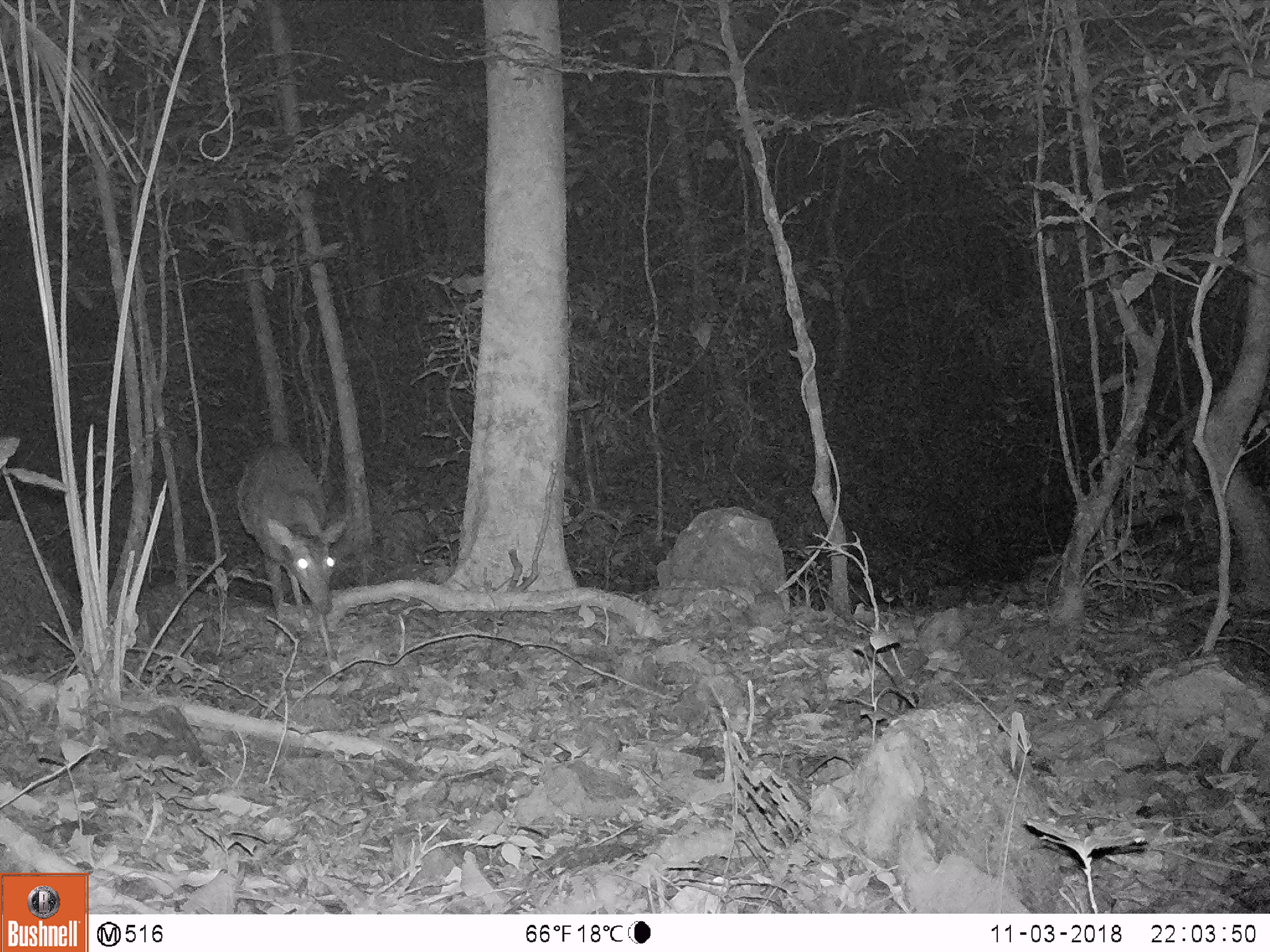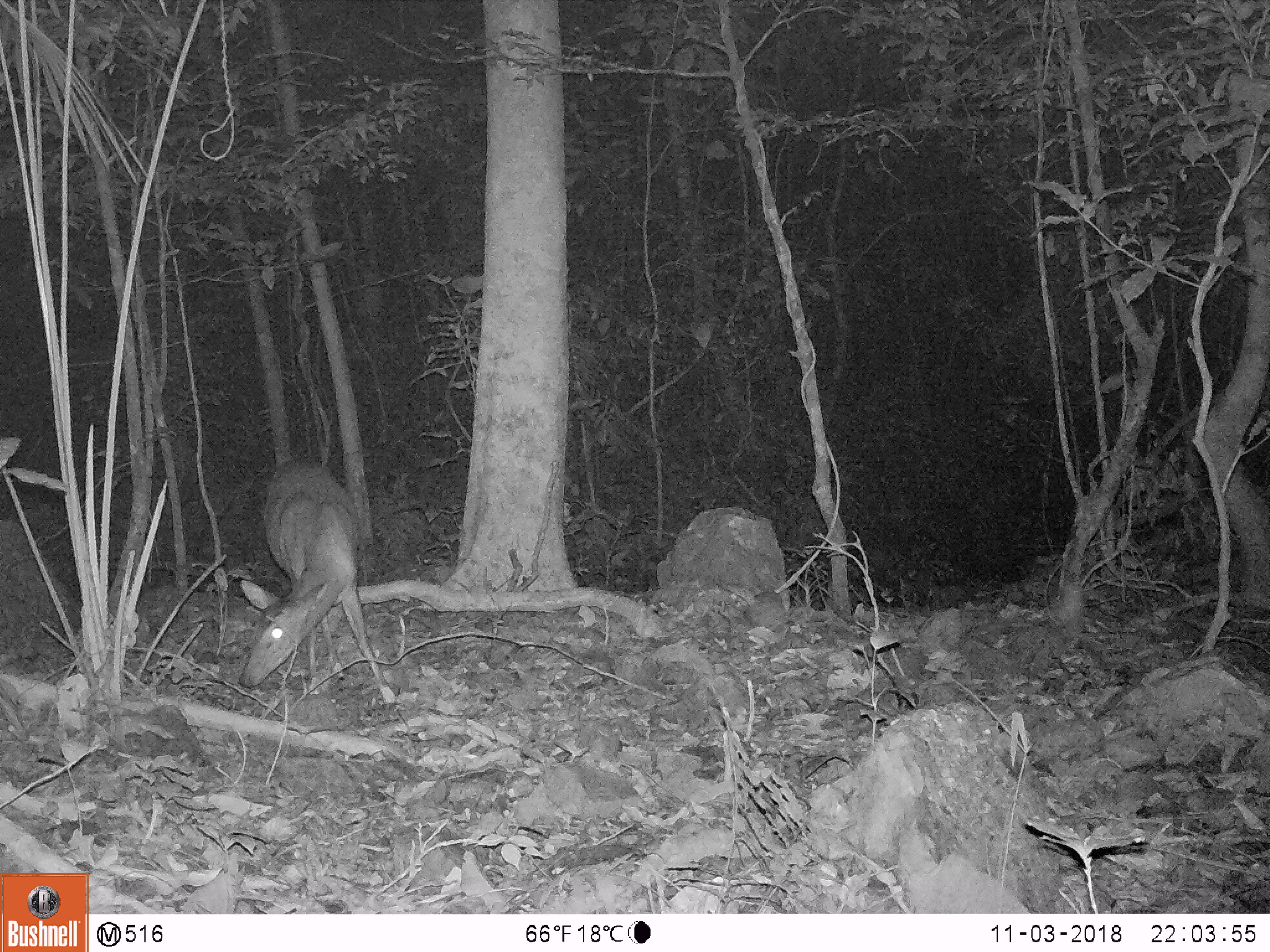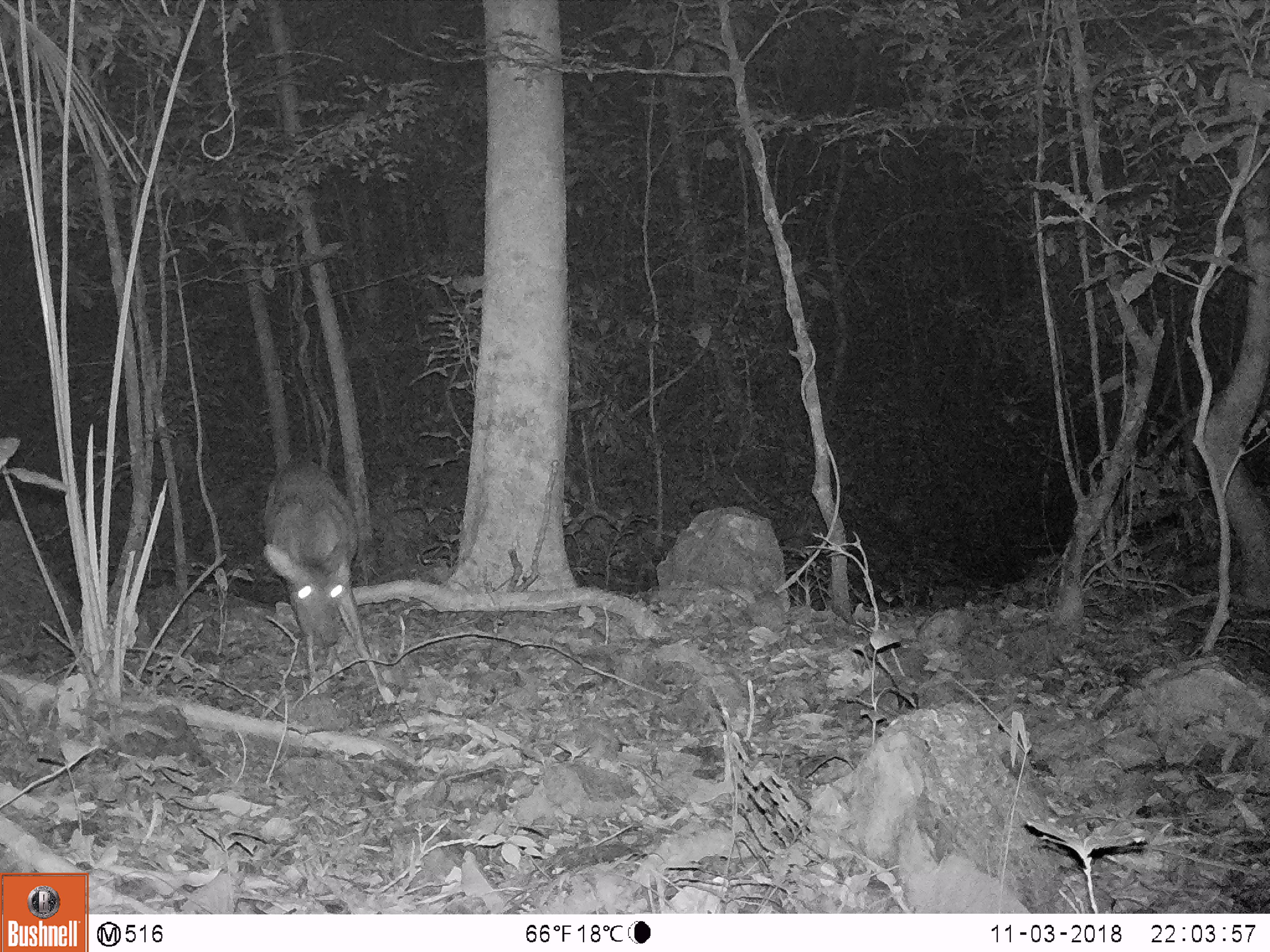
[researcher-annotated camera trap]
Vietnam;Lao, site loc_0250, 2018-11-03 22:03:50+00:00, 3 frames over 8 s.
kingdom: Animalia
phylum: Chordata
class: Mammalia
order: Artiodactyla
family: Cervidae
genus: Muntiacus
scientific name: Muntiacus vuquangensis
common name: large-antlered muntjac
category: large antlered muntjac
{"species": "large antlered muntjac (large-antlered muntjac) (Muntiacus vuquangensis)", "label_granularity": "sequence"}